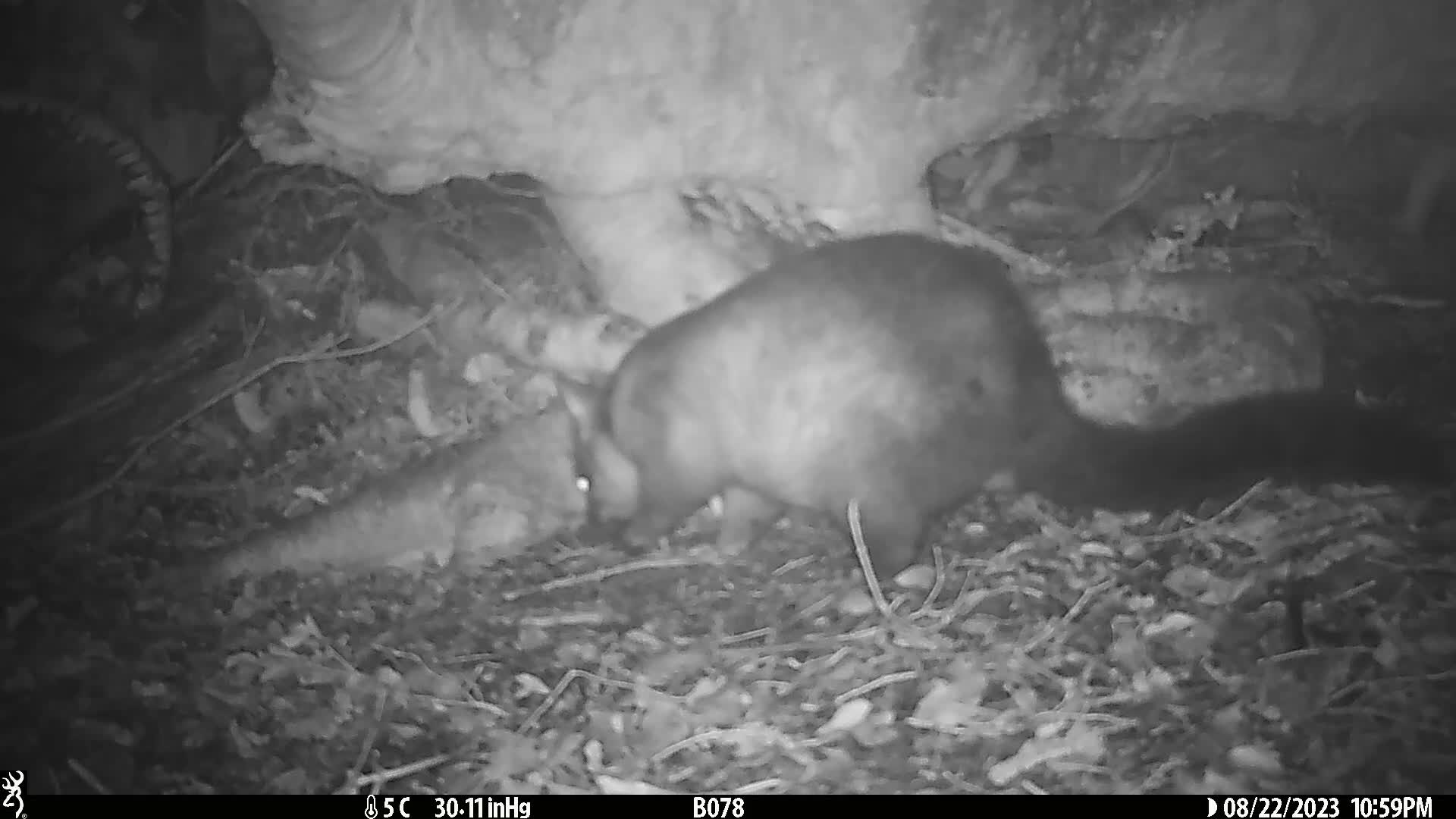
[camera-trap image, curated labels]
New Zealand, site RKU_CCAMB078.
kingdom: Animalia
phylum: Chordata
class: Mammalia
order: Diprotodontia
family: Phalangeridae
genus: Trichosurus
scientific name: Trichosurus vulpecula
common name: common brushtail possum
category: possum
Possum (common brushtail possum) (Trichosurus vulpecula).